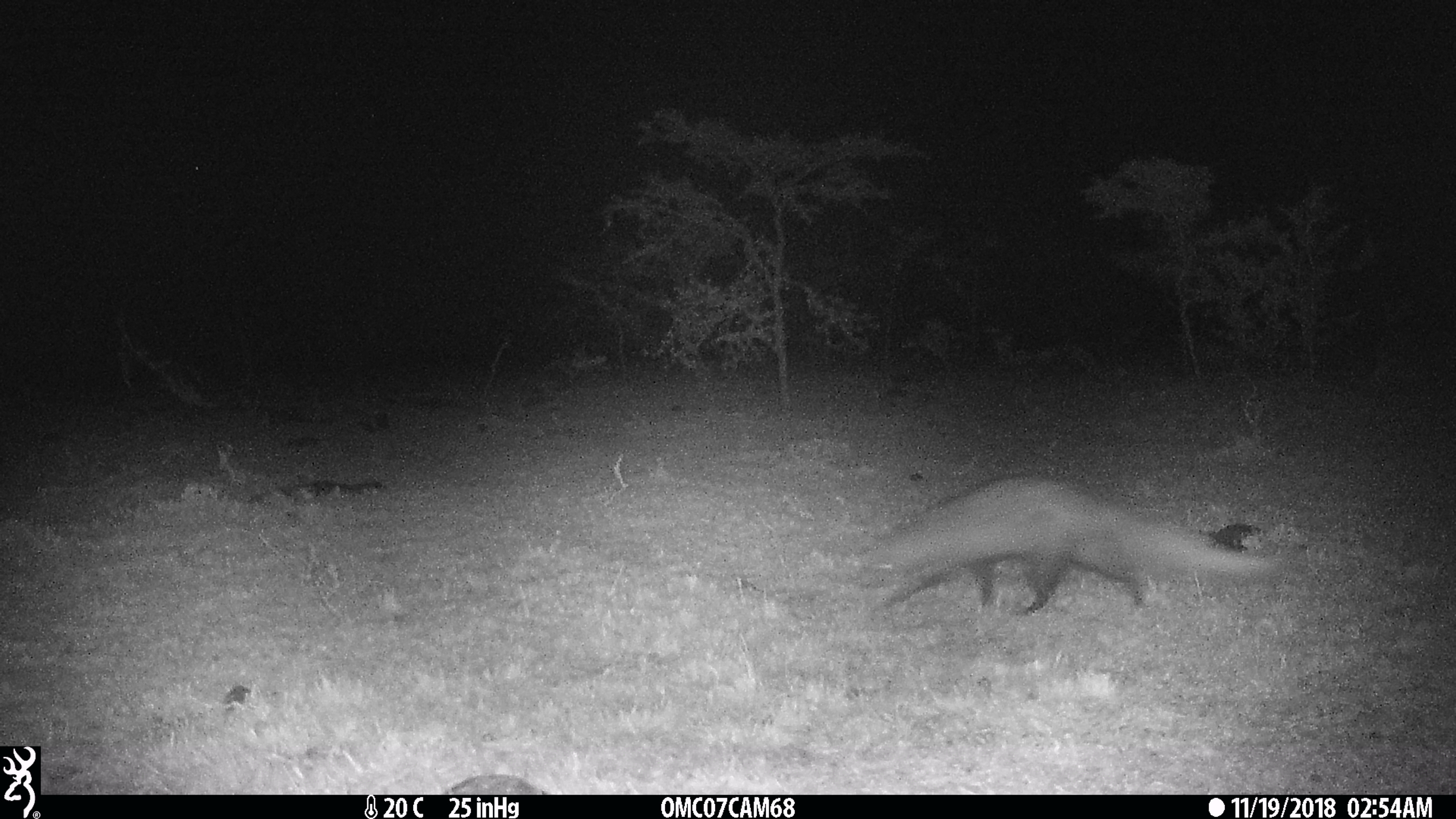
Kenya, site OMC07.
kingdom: Animalia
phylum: Chordata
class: Mammalia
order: Carnivora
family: Herpestidae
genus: Ichneumia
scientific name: Ichneumia albicauda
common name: white-tailed mongoose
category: mongoose white tailed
Mongoose white tailed (white-tailed mongoose) (Ichneumia albicauda).